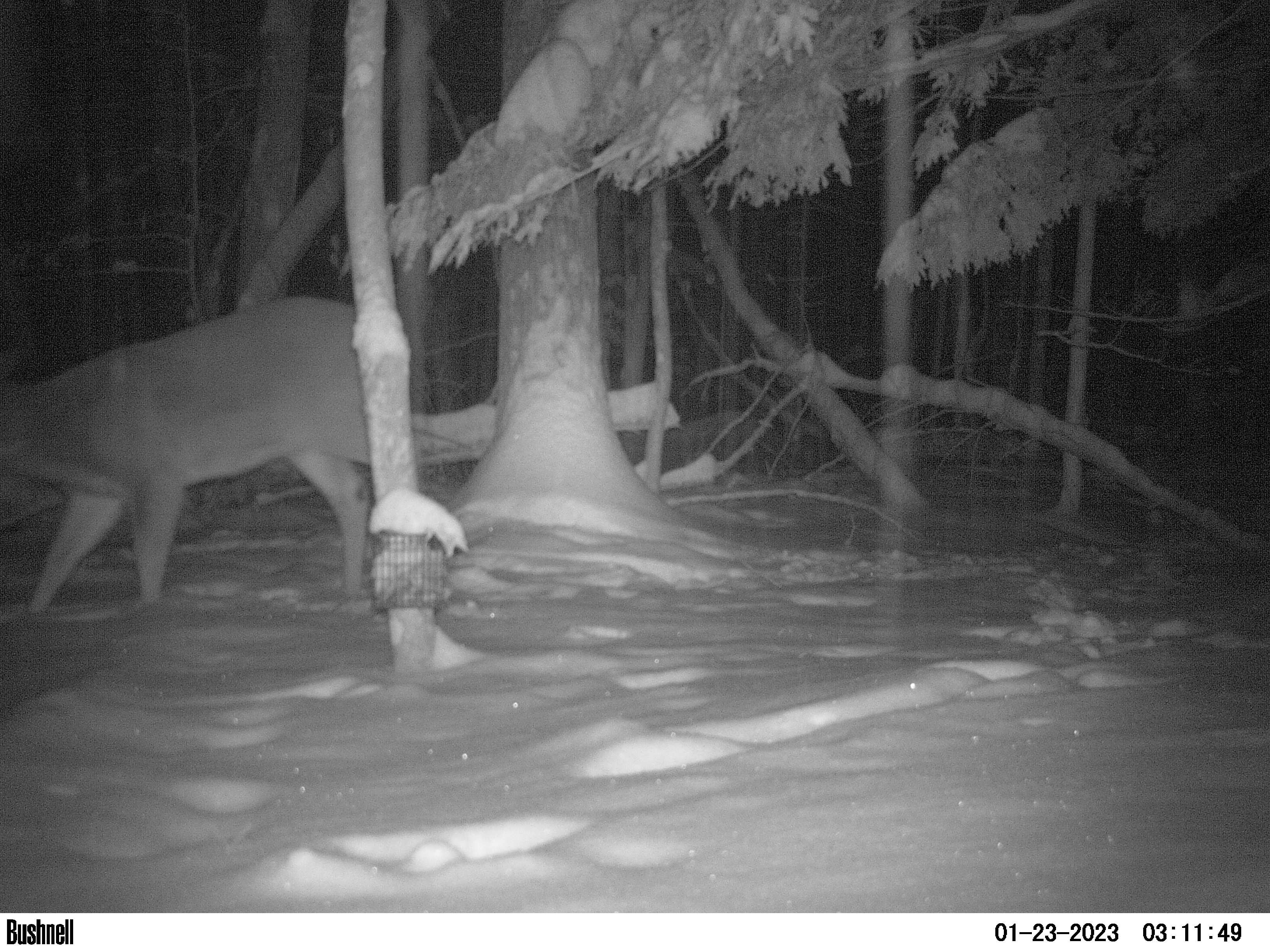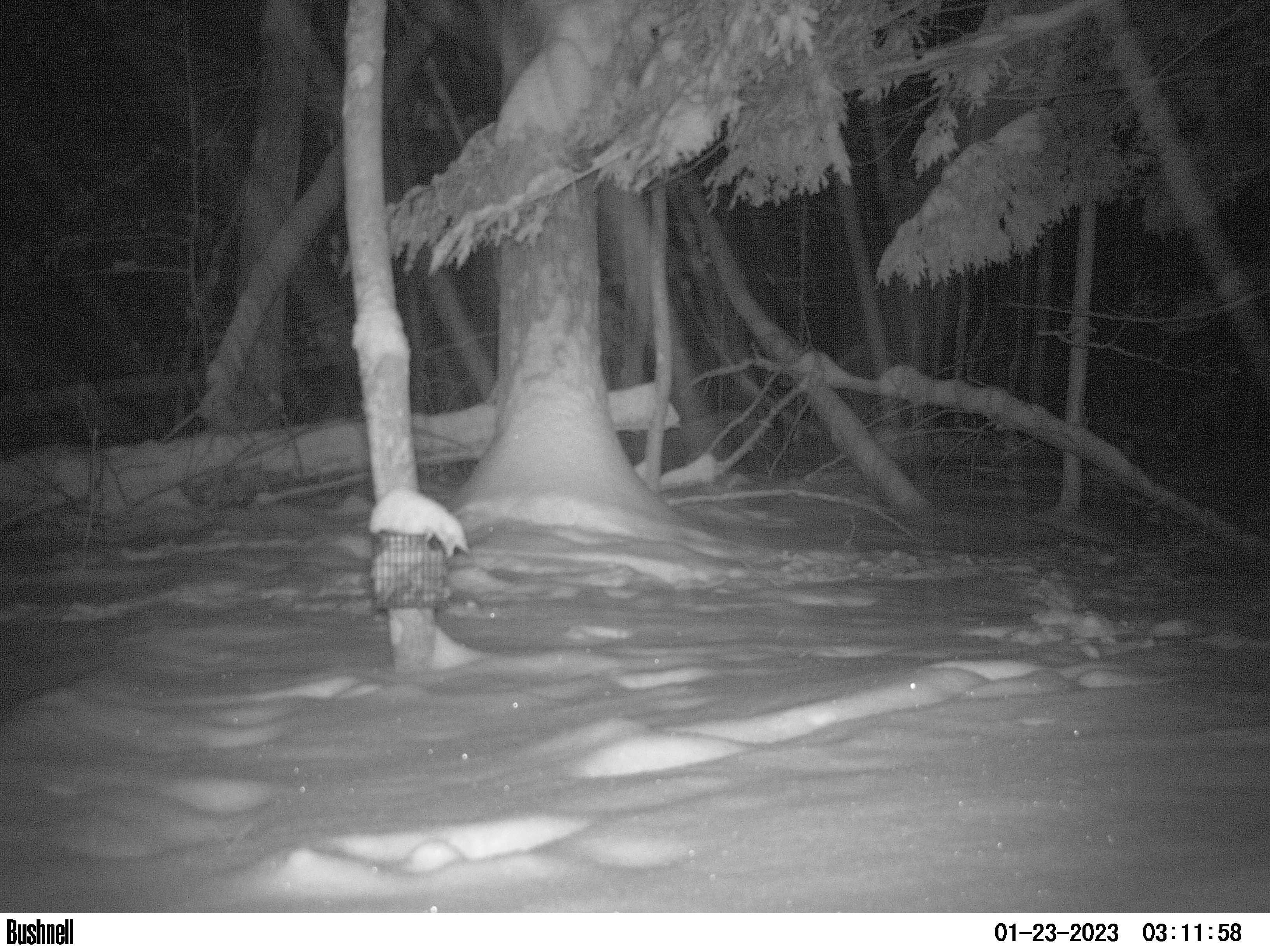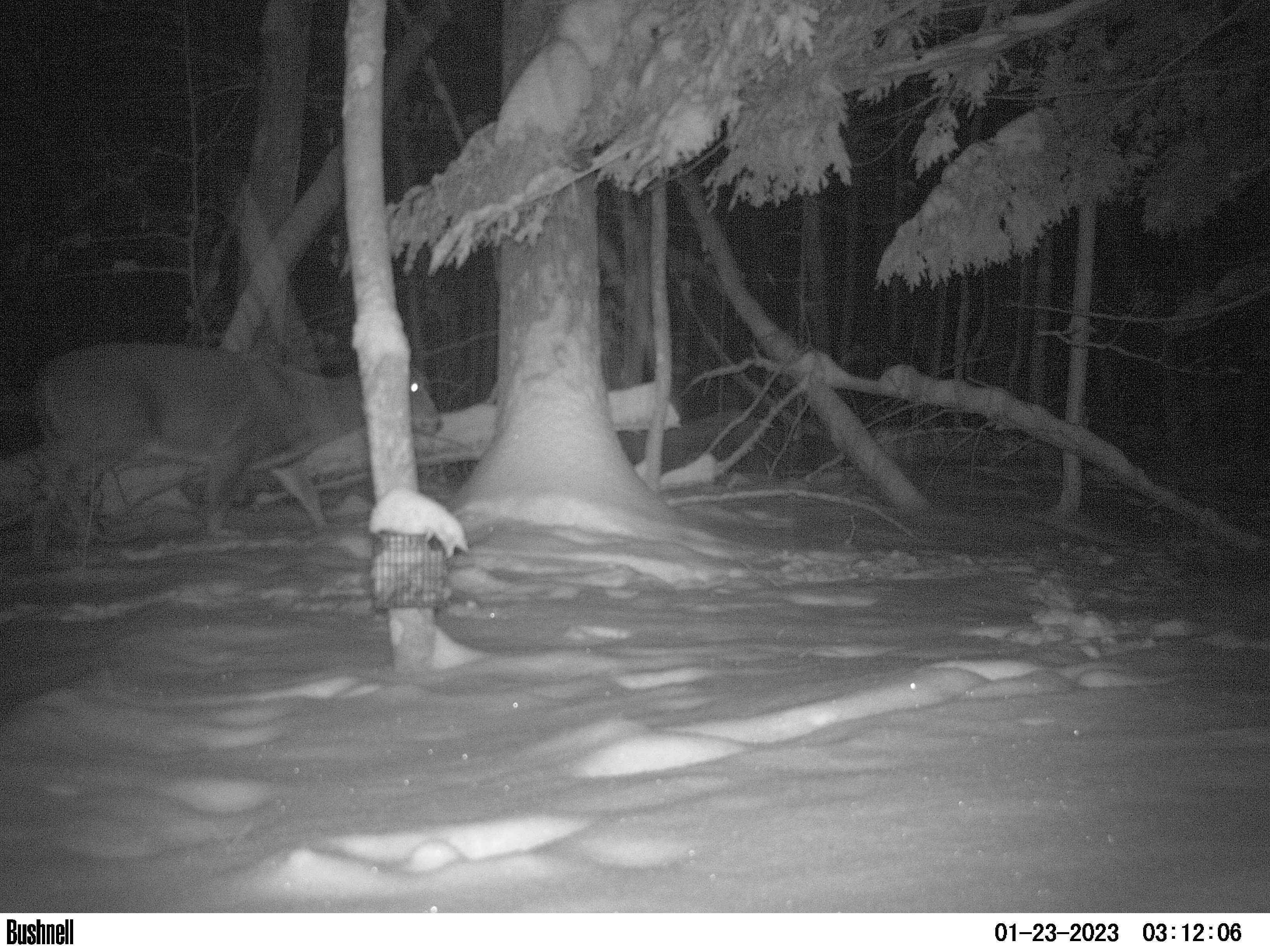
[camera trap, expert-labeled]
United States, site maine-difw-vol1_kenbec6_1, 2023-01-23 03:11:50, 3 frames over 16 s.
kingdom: Animalia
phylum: Chordata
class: Mammalia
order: Artiodactyla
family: Cervidae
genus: Odocoileus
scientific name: Odocoileus virginianus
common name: white-tailed deer